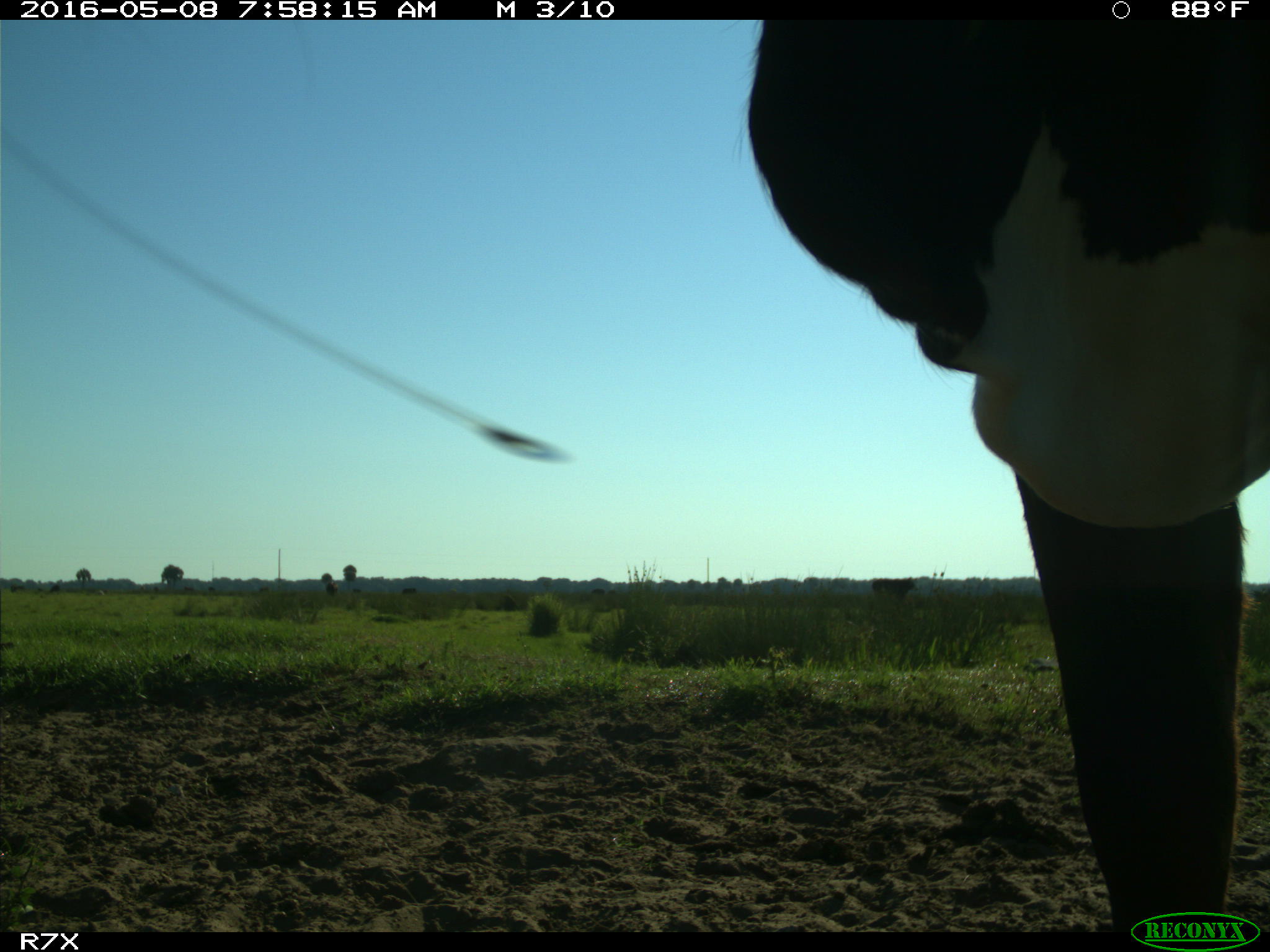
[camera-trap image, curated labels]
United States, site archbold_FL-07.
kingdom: Animalia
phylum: Chordata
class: Mammalia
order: Artiodactyla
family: Bovidae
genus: Bos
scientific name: Bos taurus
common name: domestic cow